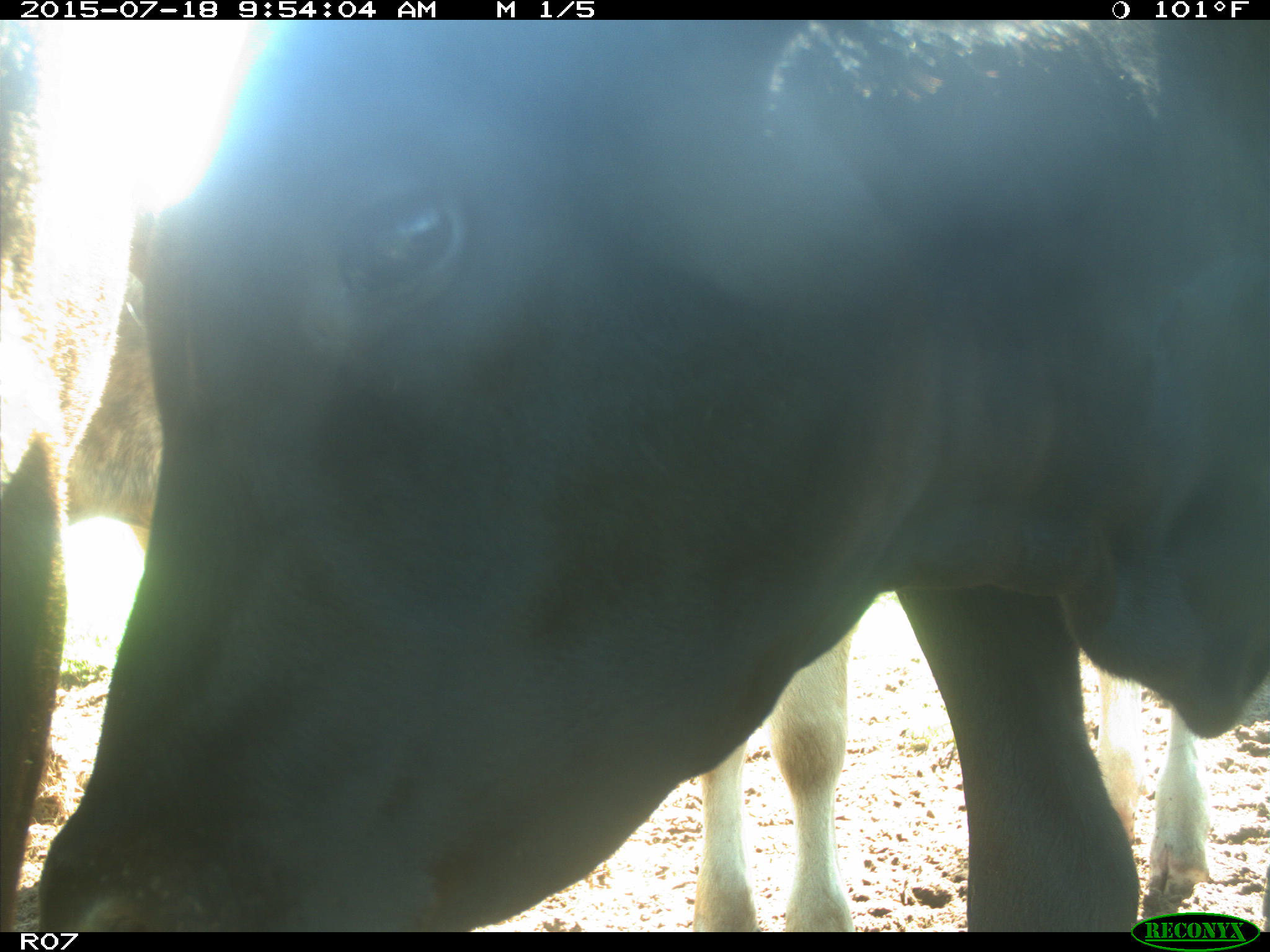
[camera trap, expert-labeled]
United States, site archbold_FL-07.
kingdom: Animalia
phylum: Chordata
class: Mammalia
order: Artiodactyla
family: Bovidae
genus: Bos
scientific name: Bos taurus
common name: domestic cow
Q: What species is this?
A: Bos taurus (domestic cow).